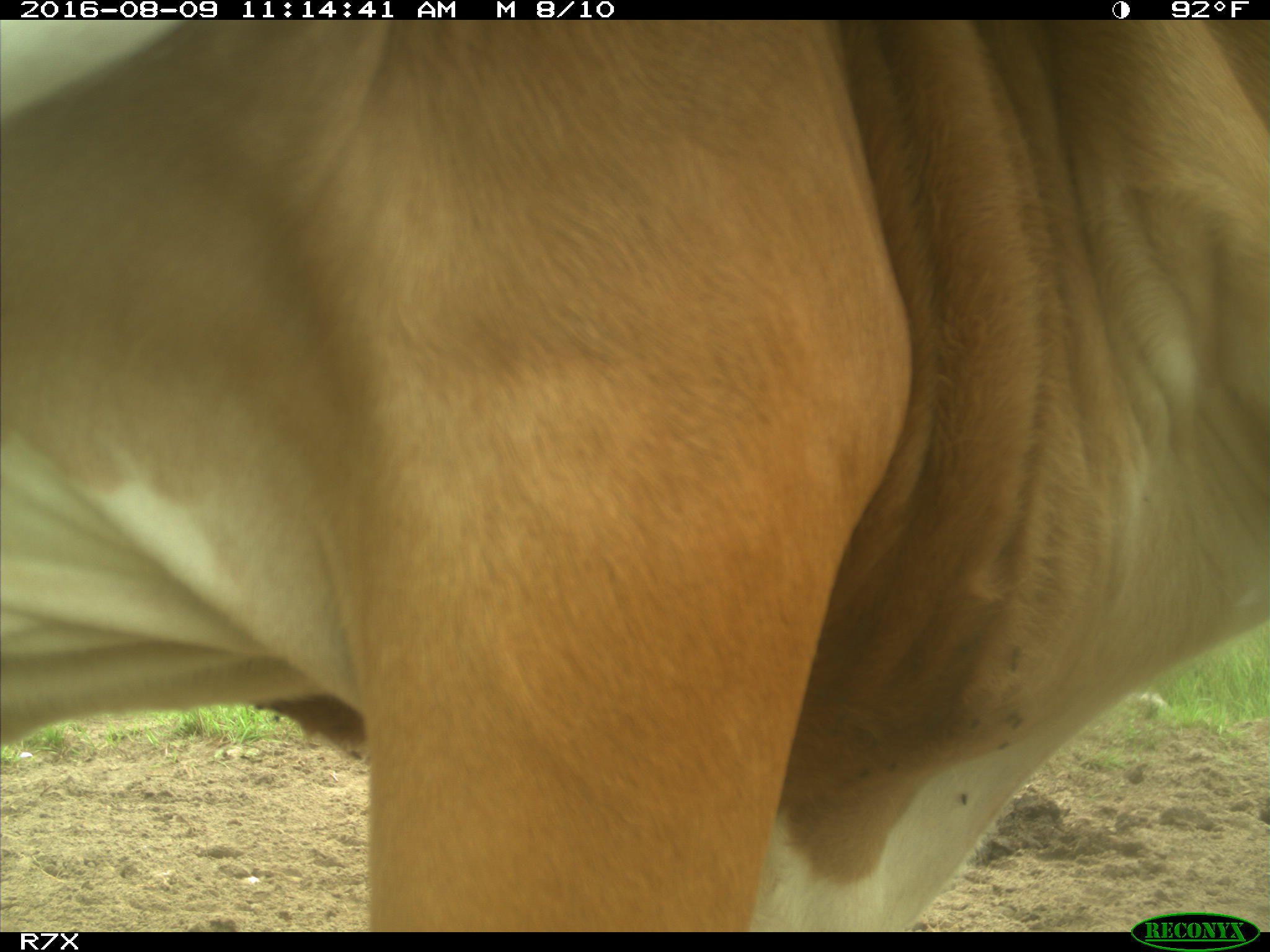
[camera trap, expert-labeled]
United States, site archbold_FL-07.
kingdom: Animalia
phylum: Chordata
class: Mammalia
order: Artiodactyla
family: Bovidae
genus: Bos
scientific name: Bos taurus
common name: domestic cow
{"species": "Bos taurus (domestic cow)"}